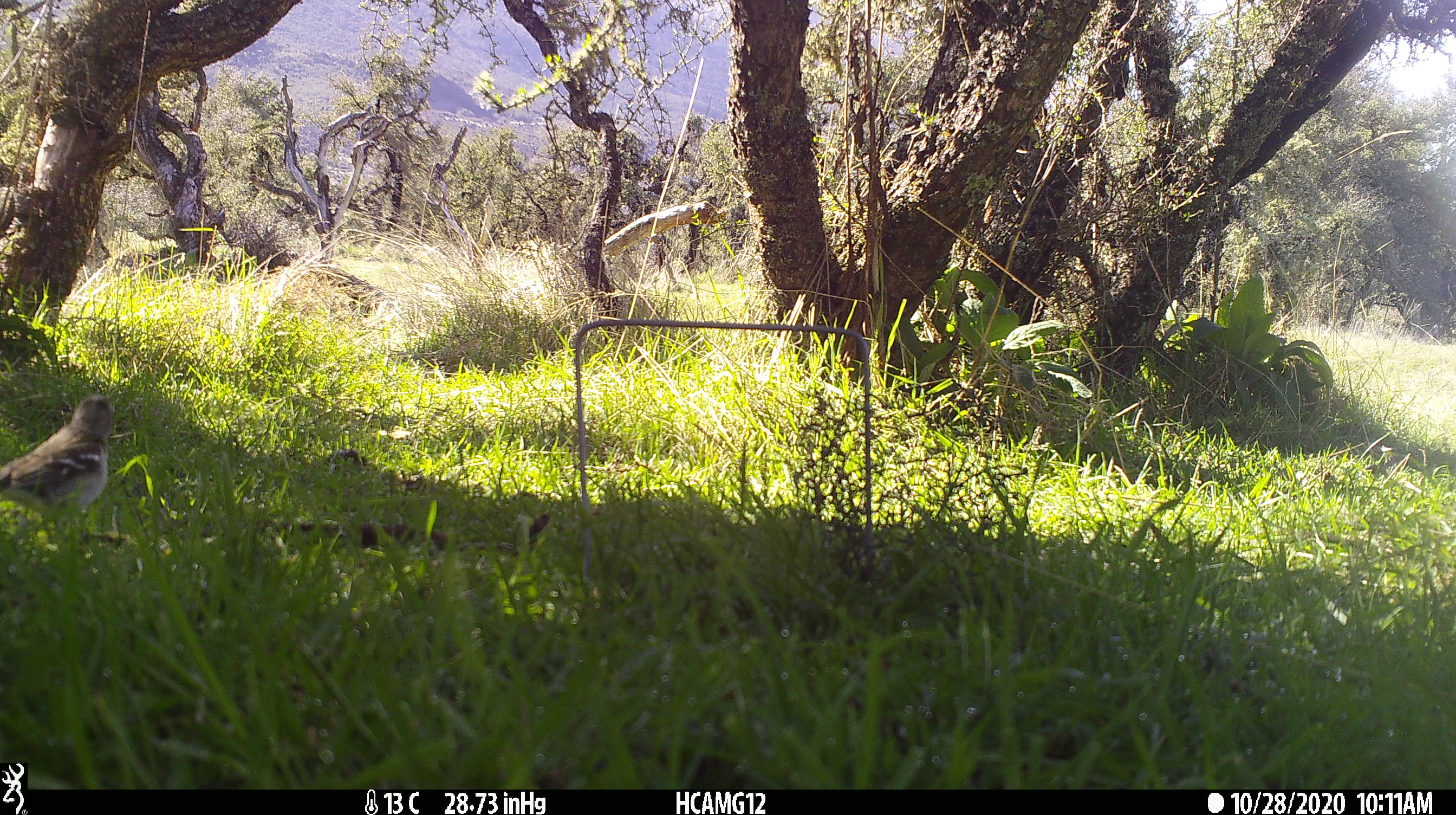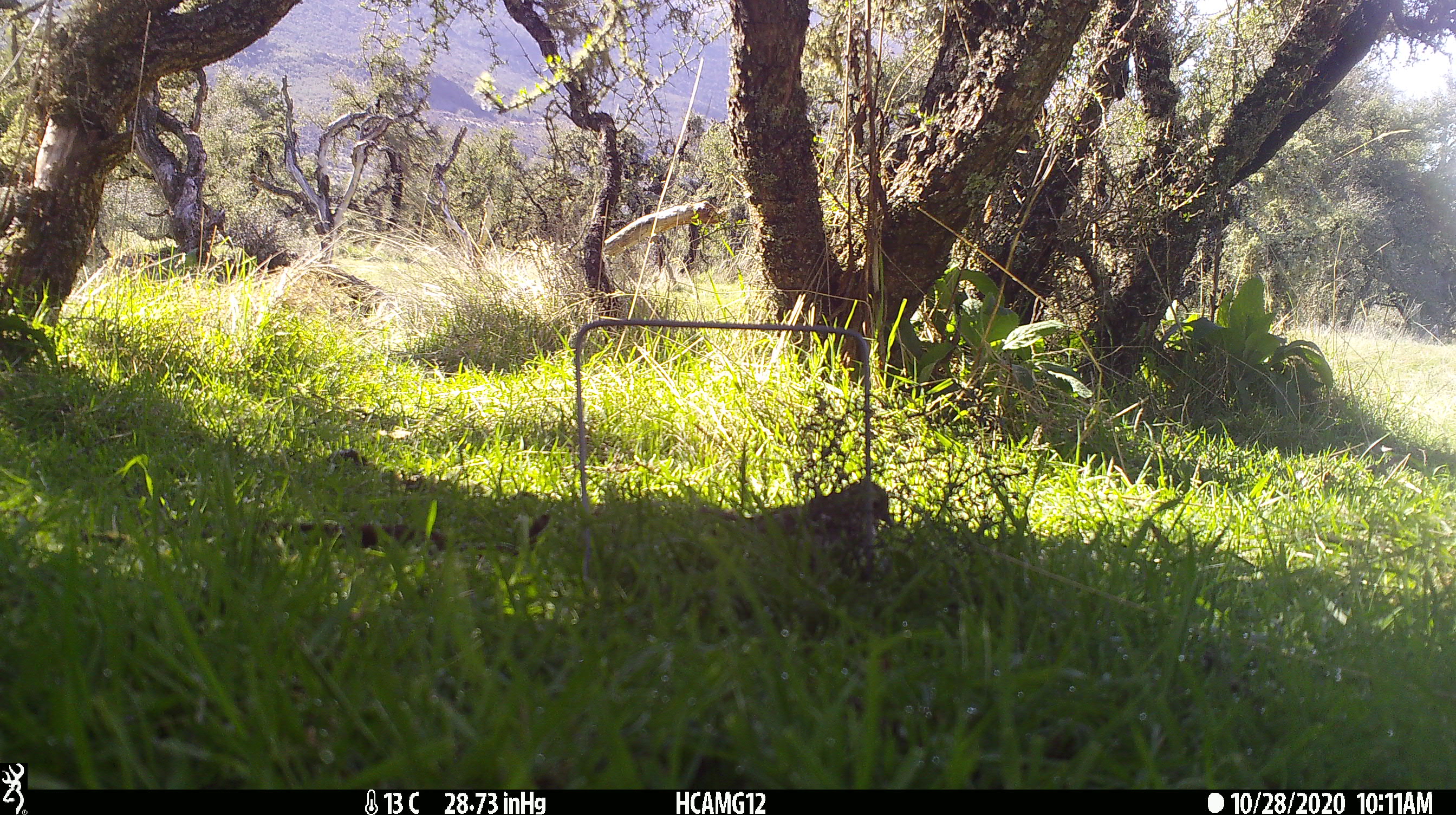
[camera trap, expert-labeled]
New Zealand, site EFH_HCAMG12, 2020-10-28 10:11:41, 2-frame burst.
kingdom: Animalia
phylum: Chordata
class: Aves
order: Passeriformes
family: Fringillidae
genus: Fringilla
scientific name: Fringilla coelebs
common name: common chaffinch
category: chaffinch